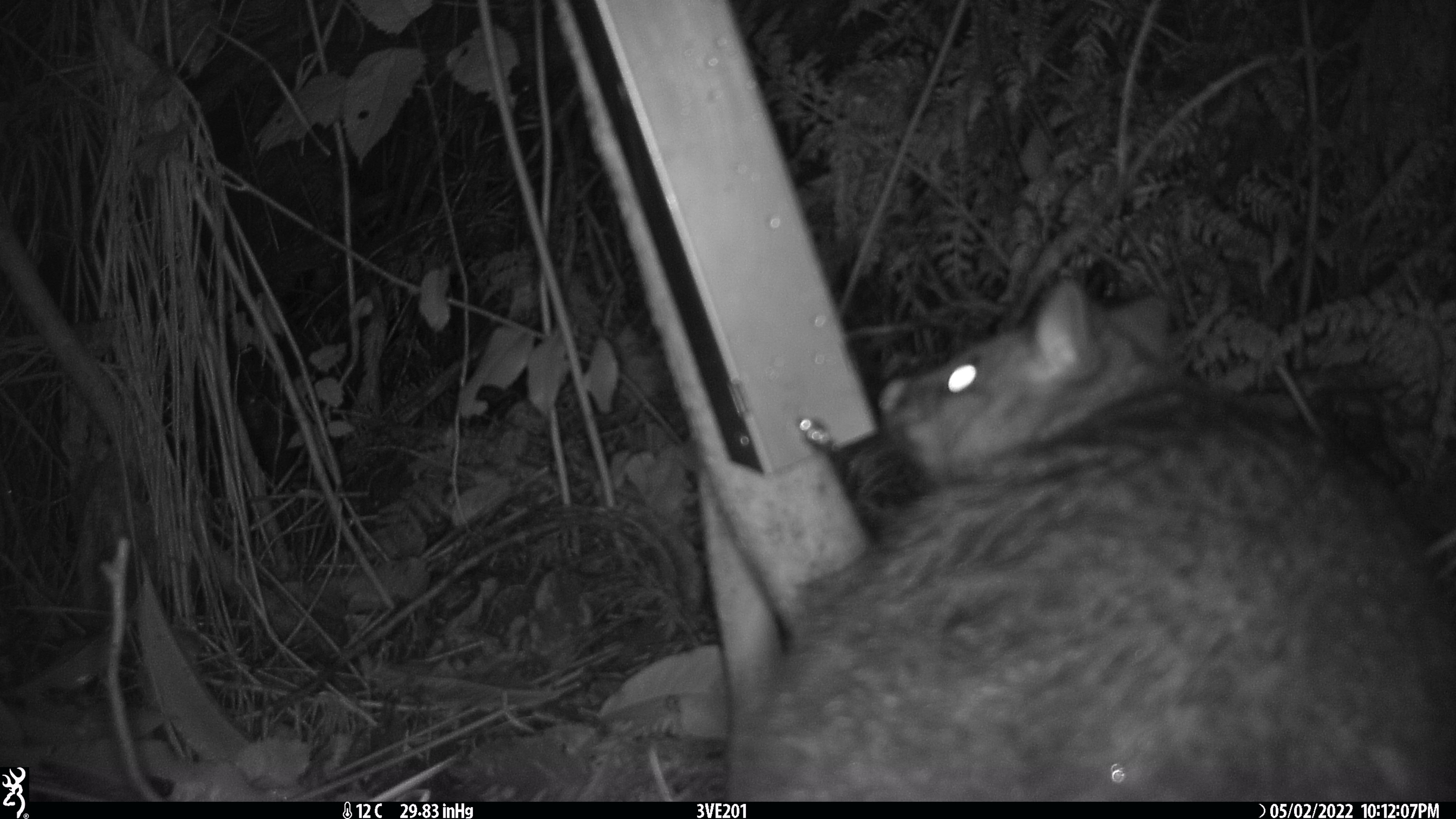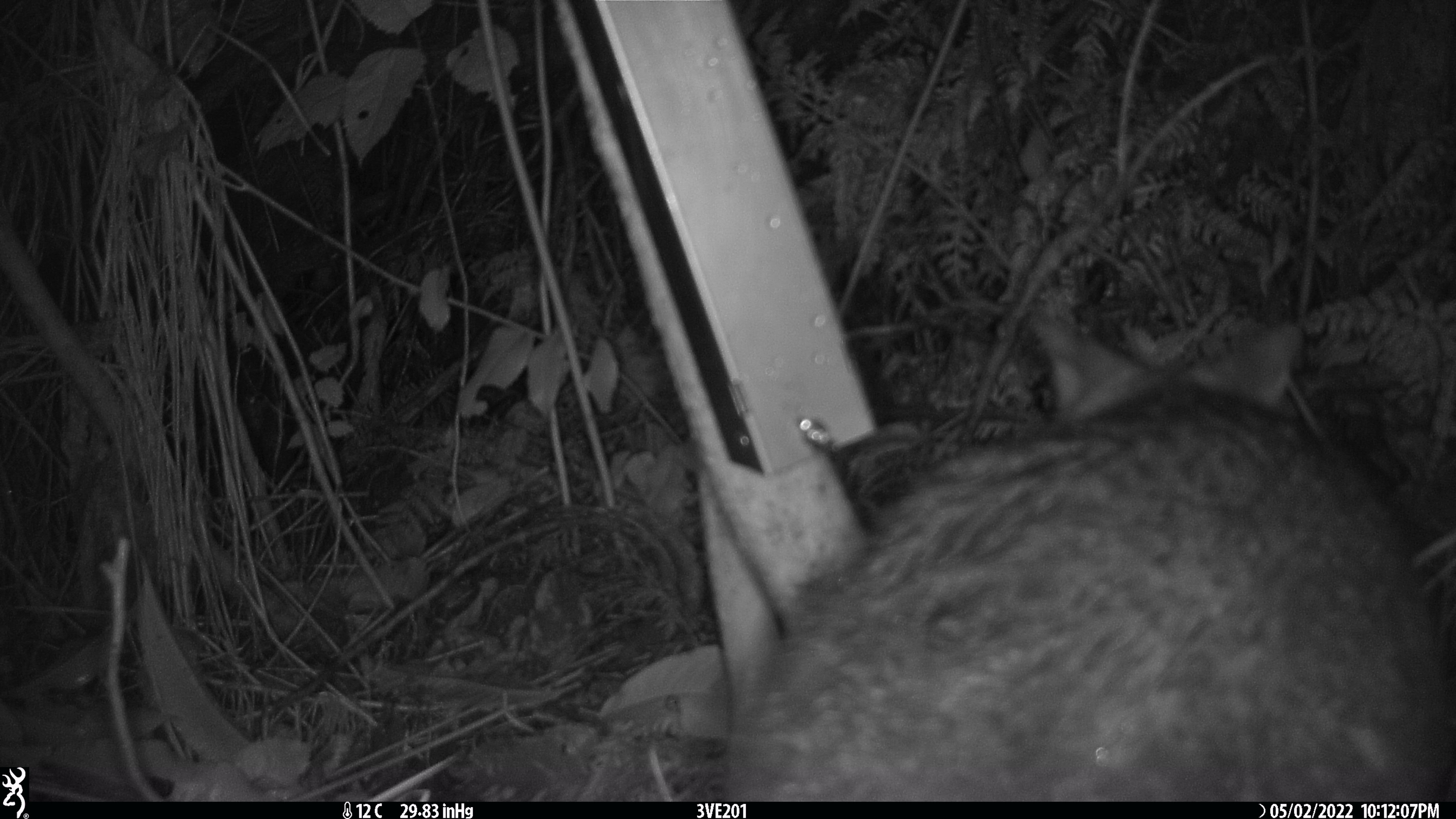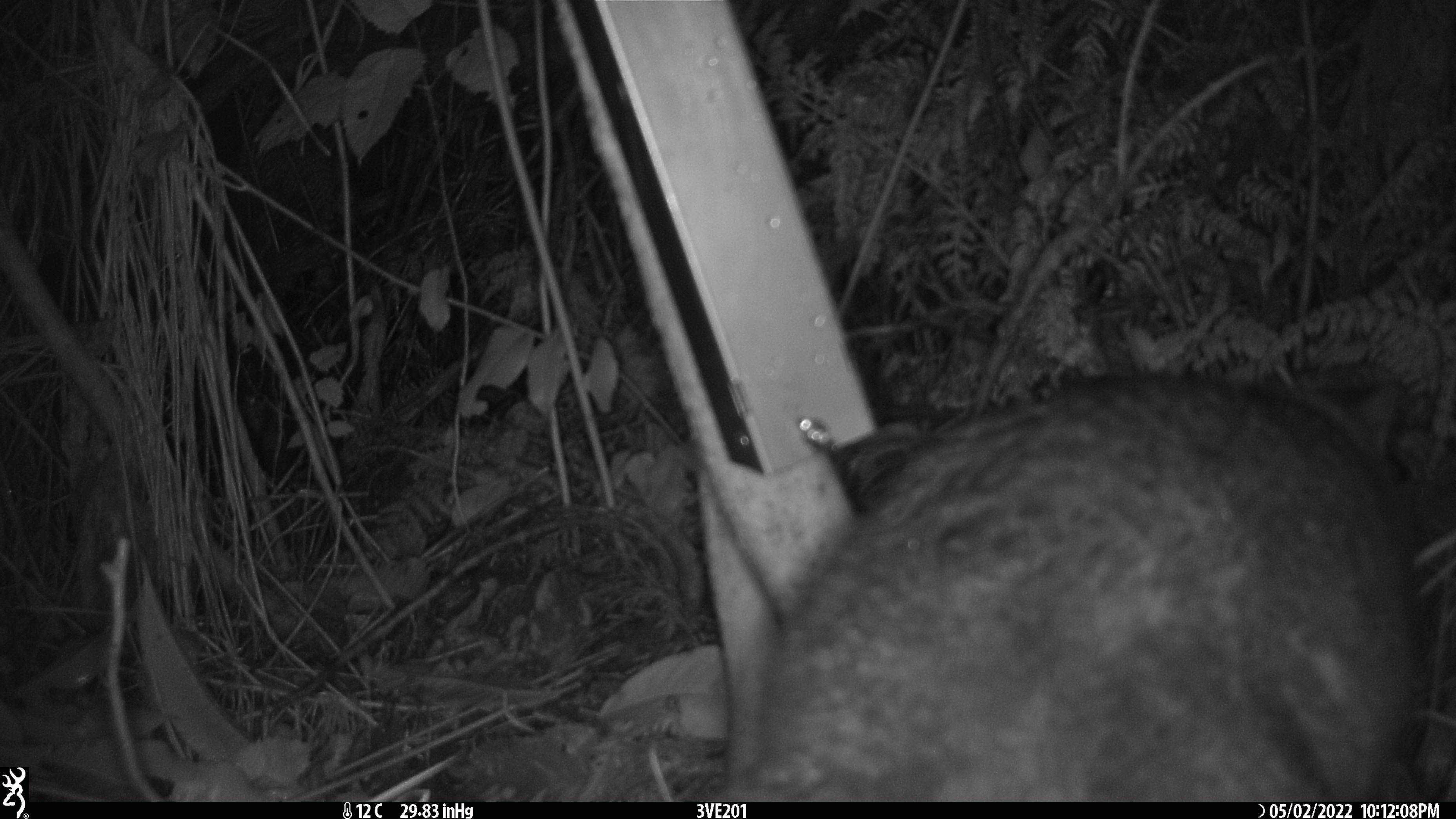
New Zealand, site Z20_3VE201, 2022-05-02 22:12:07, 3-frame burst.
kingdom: Animalia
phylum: Chordata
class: Mammalia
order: Diprotodontia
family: Phalangeridae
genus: Trichosurus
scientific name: Trichosurus vulpecula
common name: common brushtail possum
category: possum